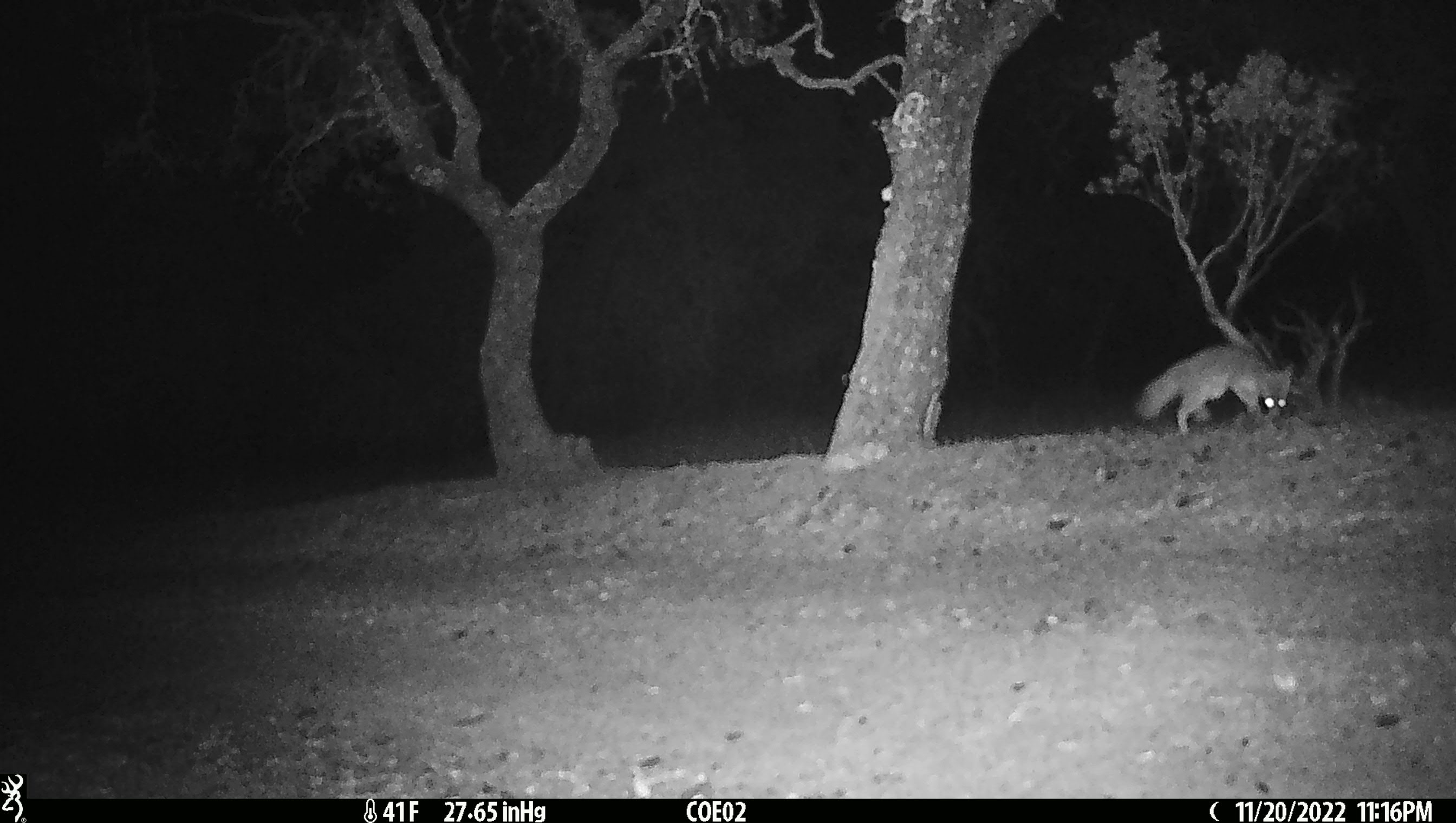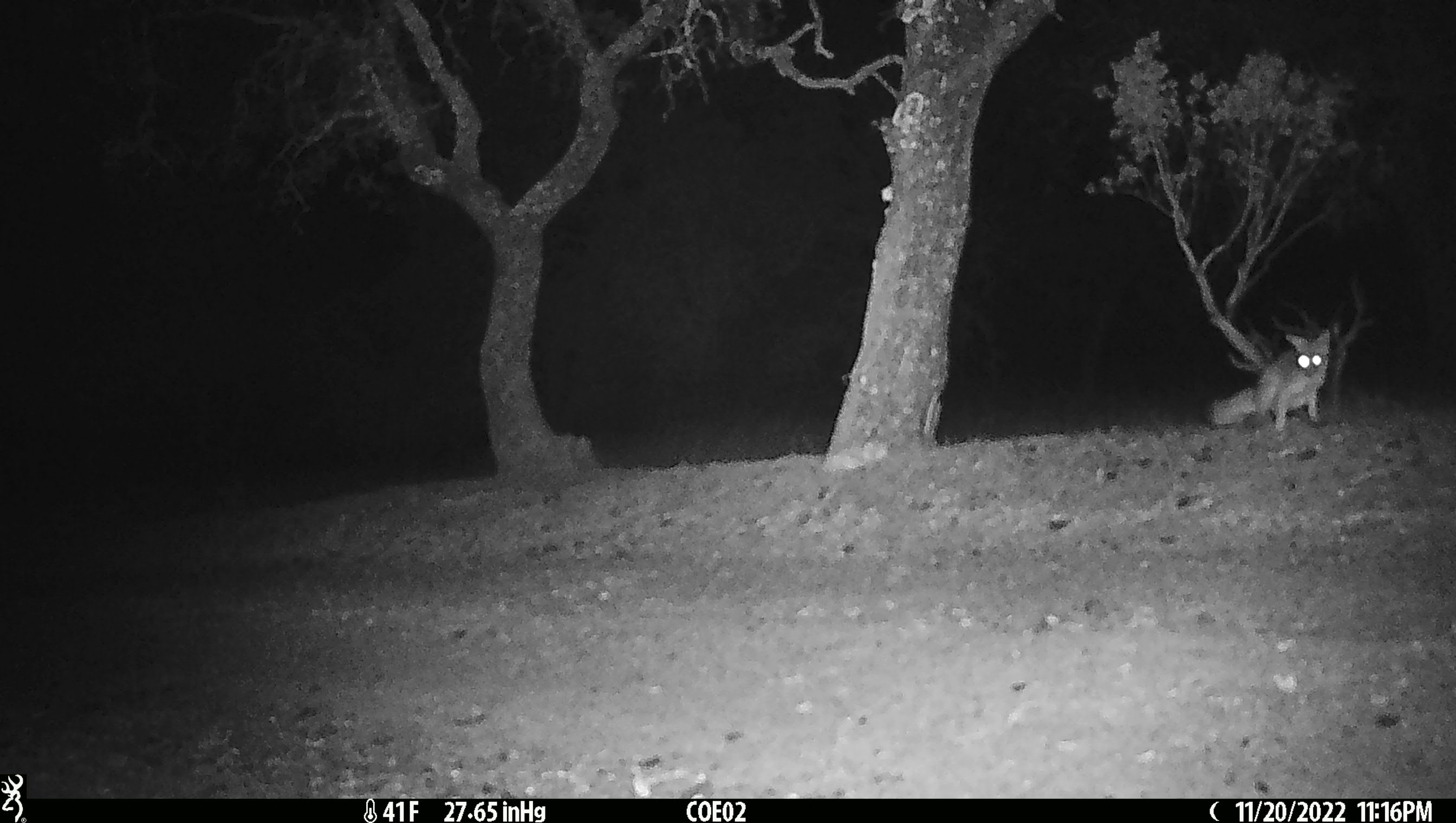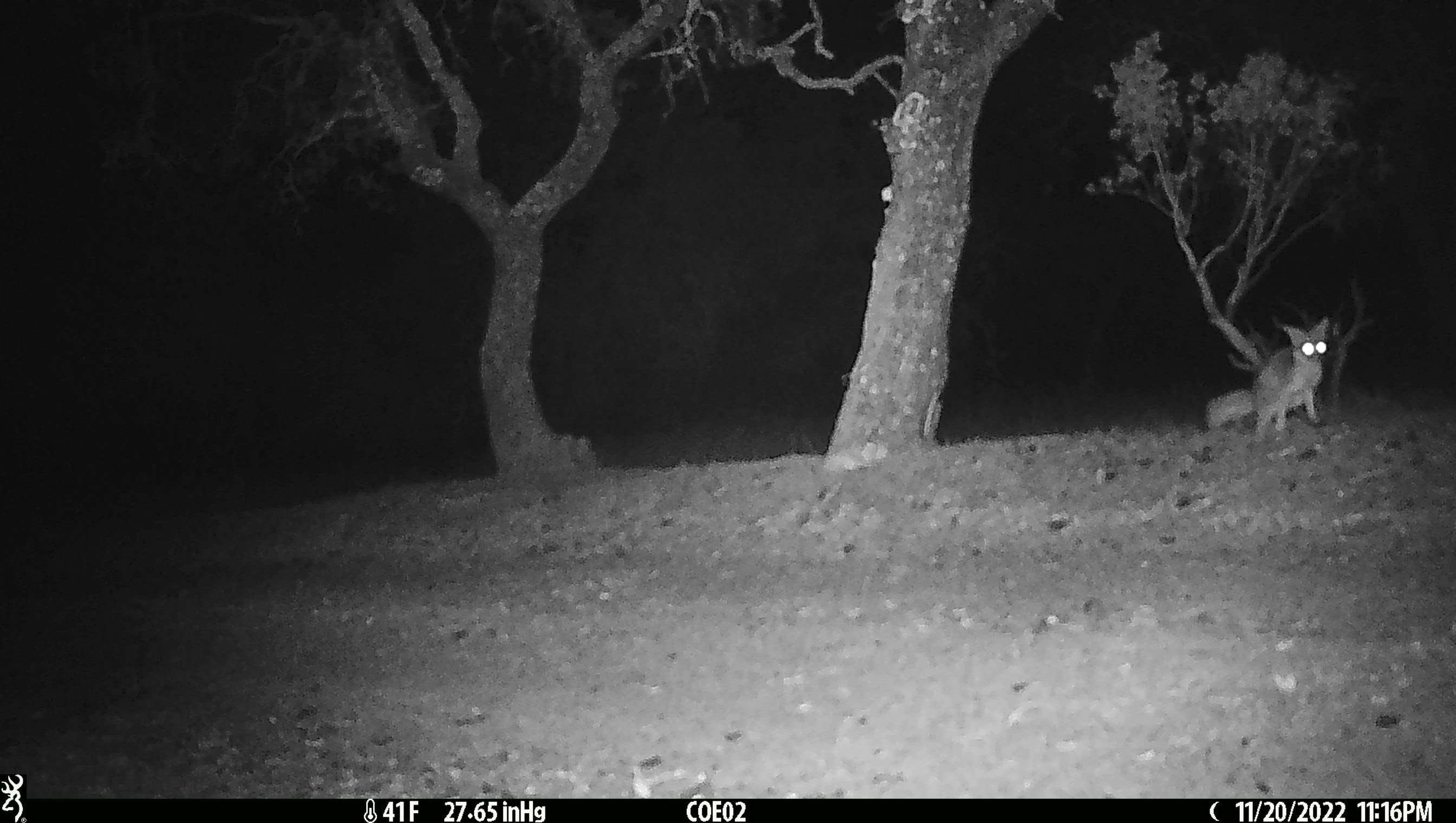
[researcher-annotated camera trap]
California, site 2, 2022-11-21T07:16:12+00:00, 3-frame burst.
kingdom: Animalia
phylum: Chordata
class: Mammalia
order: Carnivora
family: Canidae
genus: Urocyon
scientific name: Urocyon cinereoargenteus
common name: gray fox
Gray fox (Urocyon cinereoargenteus).